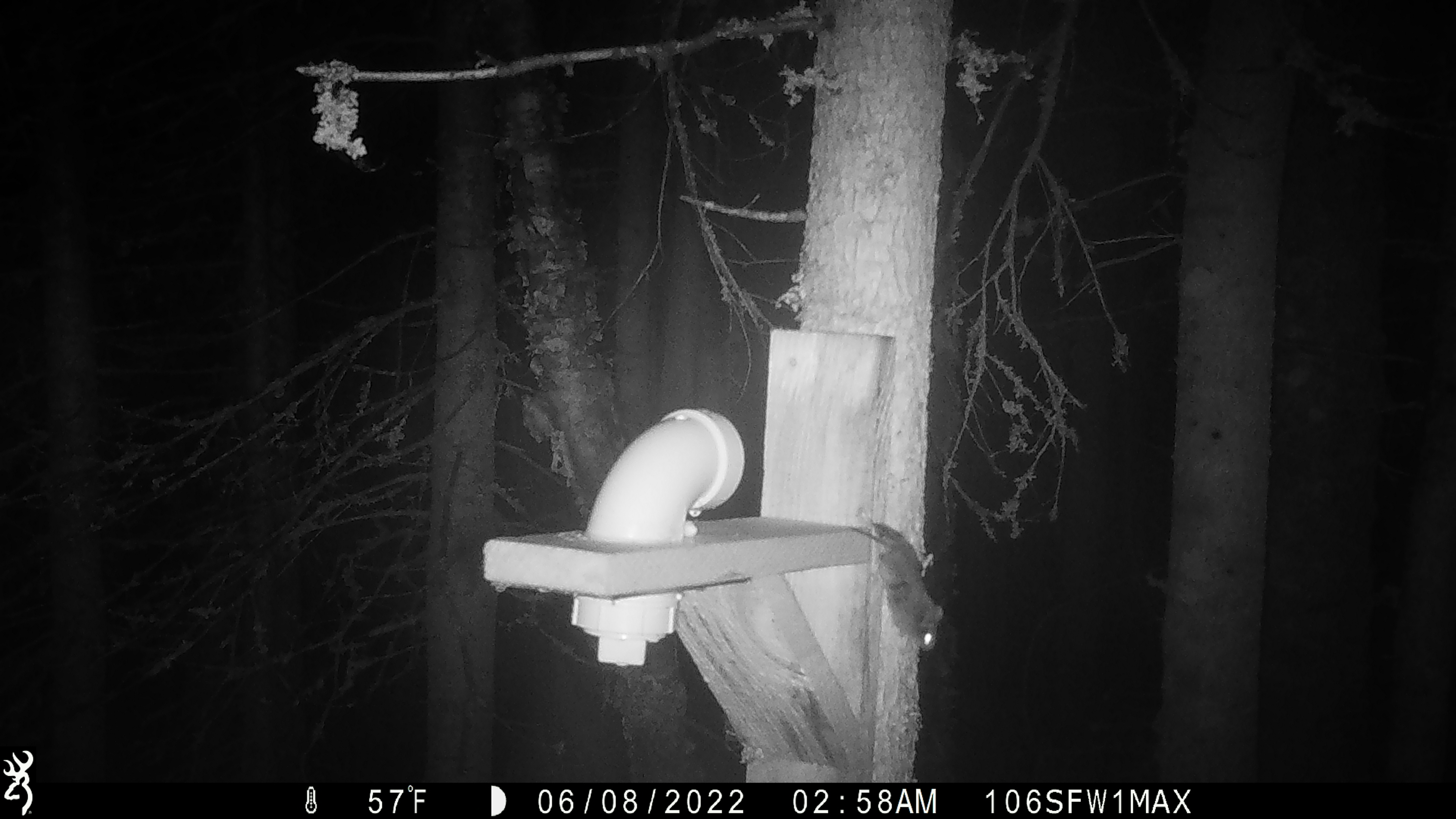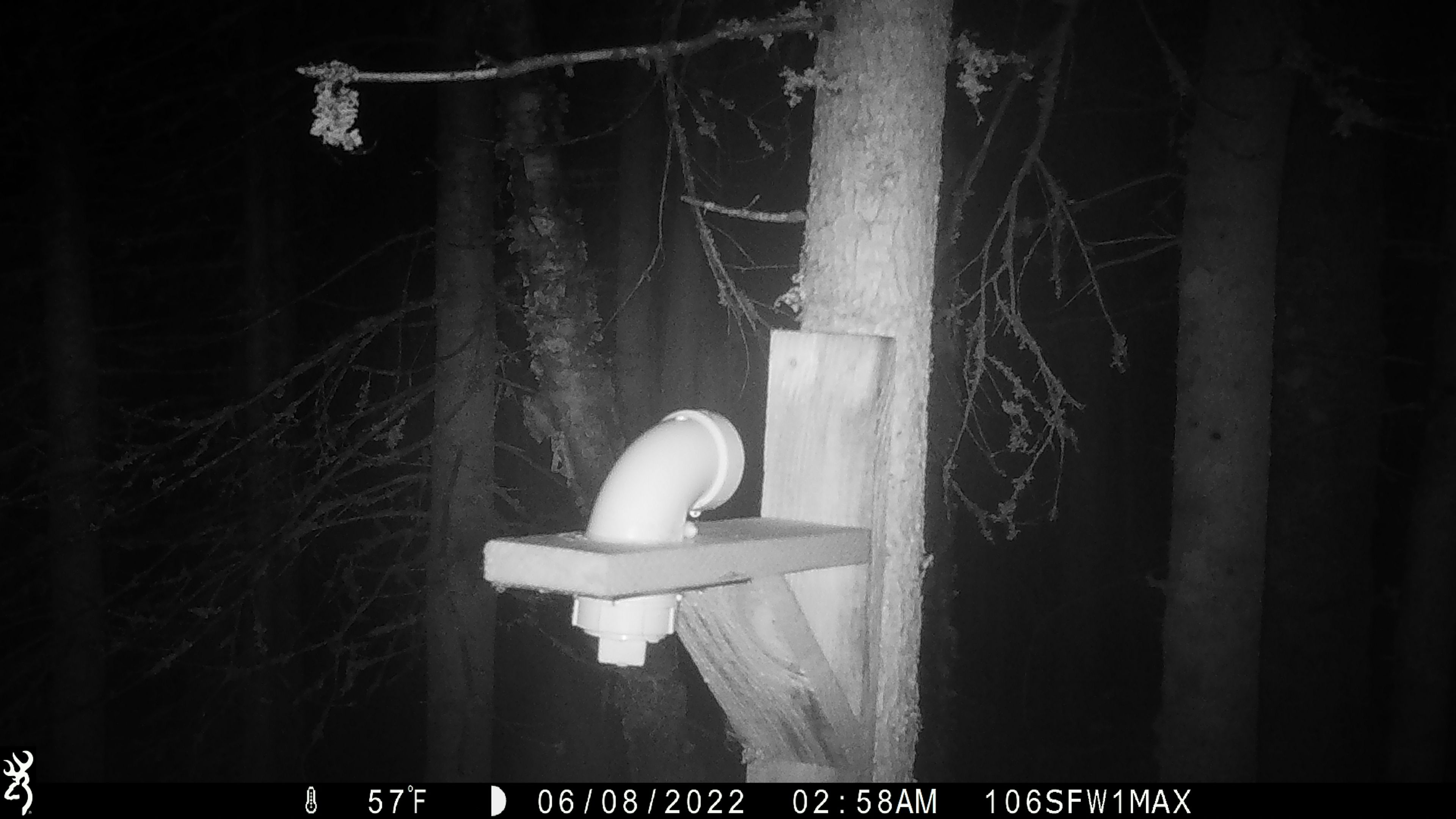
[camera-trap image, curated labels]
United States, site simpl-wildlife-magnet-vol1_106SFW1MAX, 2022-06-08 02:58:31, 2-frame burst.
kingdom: Animalia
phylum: Chordata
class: Mammalia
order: Rodentia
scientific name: Rodentia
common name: mouse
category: mouse sp.